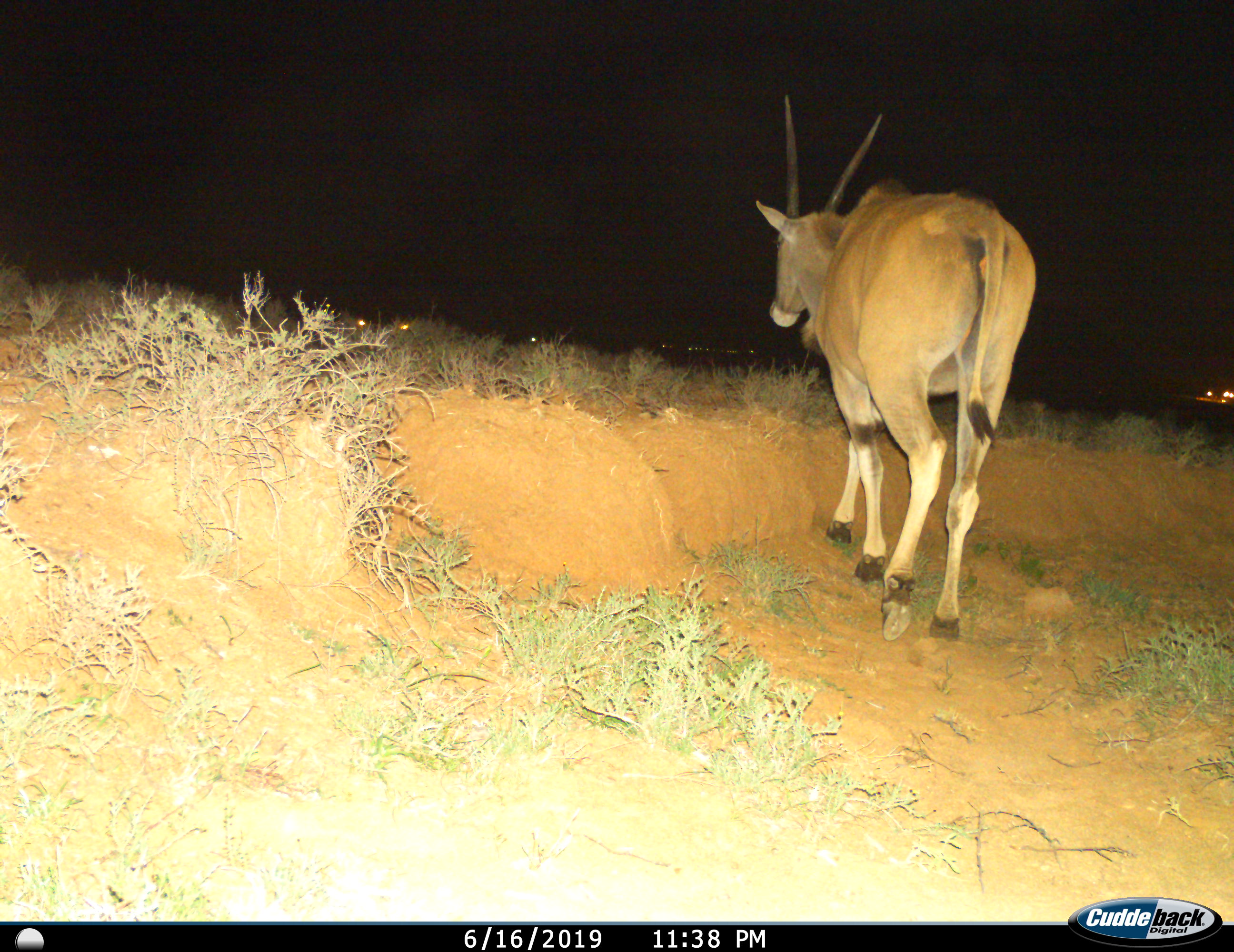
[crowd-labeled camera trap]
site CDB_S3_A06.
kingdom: Animalia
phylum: Chordata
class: Mammalia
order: Artiodactyla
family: Bovidae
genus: Tragelaphus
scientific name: Tragelaphus oryx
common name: eland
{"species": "eland (Tragelaphus oryx)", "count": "1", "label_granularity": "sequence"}